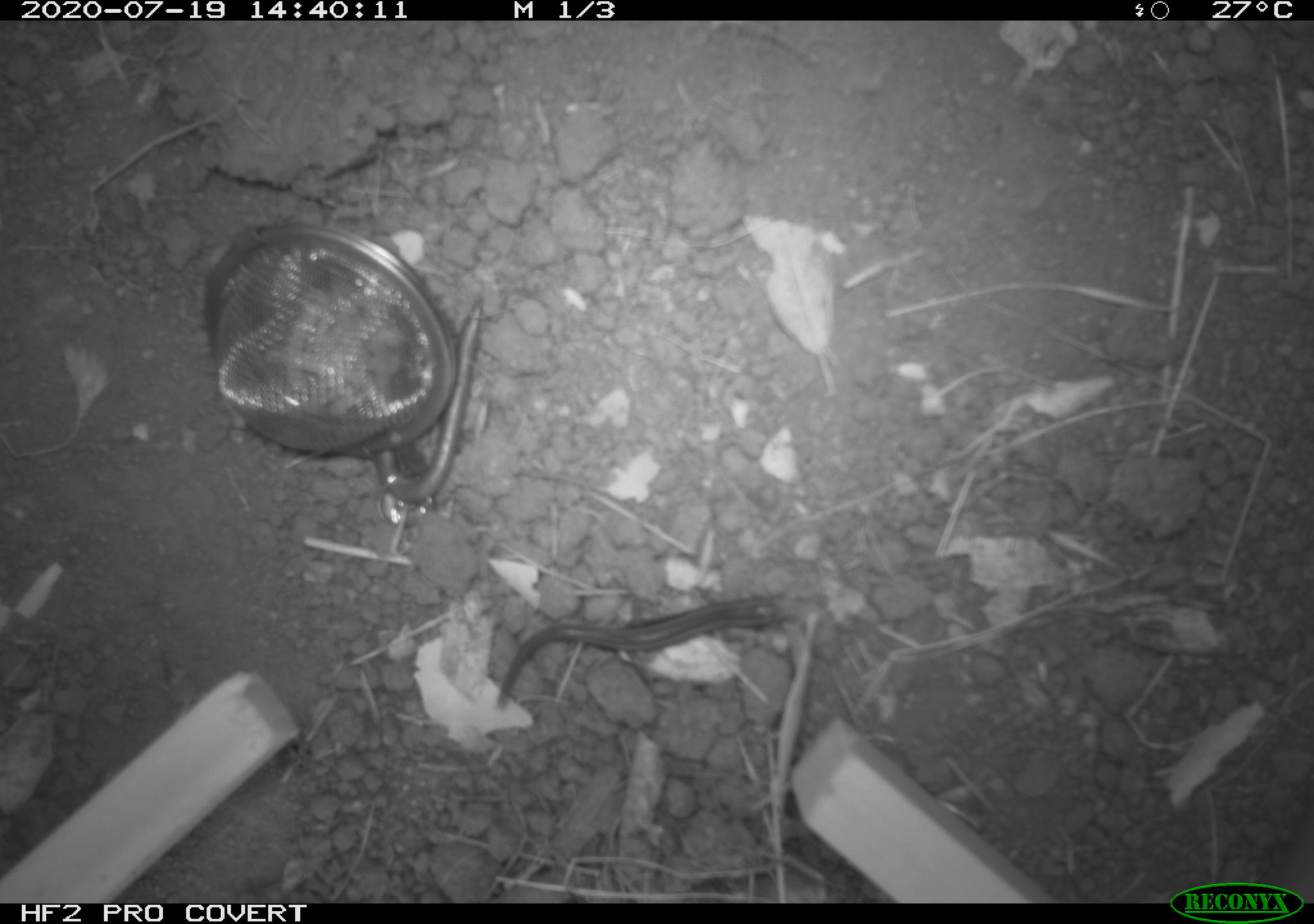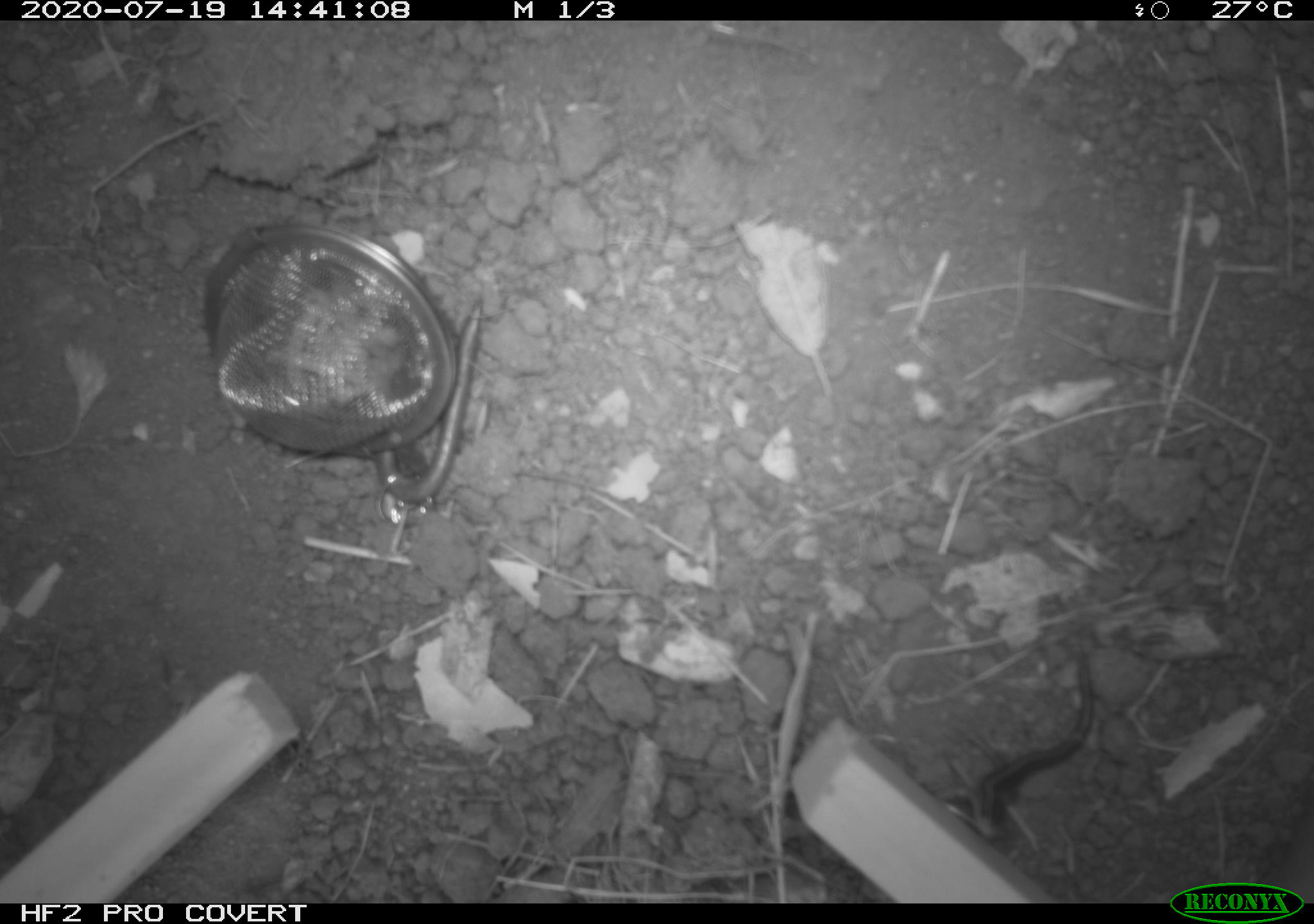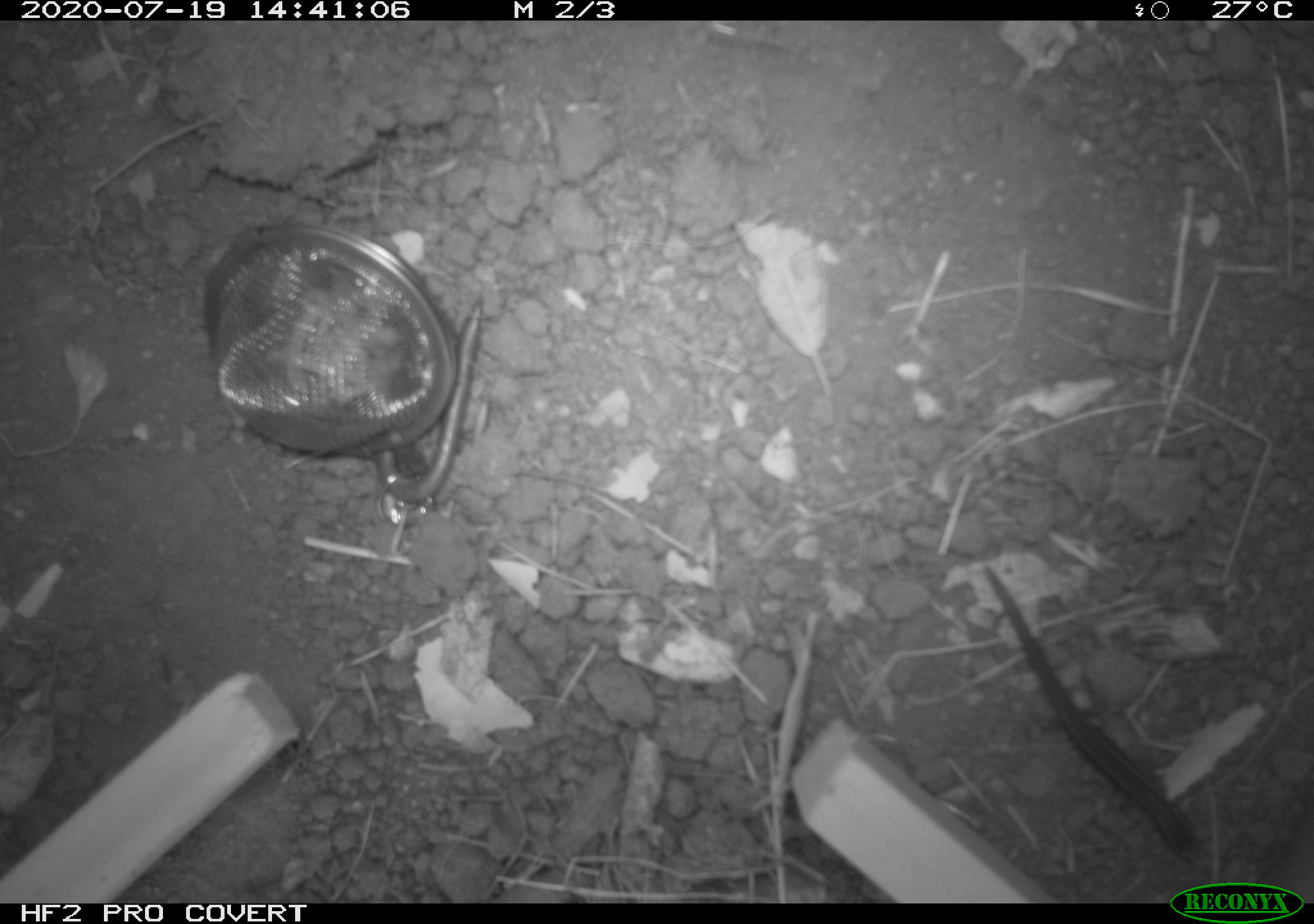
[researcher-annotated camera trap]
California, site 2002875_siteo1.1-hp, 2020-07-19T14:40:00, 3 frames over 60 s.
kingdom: Animalia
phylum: Chordata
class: Reptilia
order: Squamata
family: Scincidae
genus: Plestiodon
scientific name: Plestiodon skiltonianus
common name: western skink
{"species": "western skink (Plestiodon skiltonianus)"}